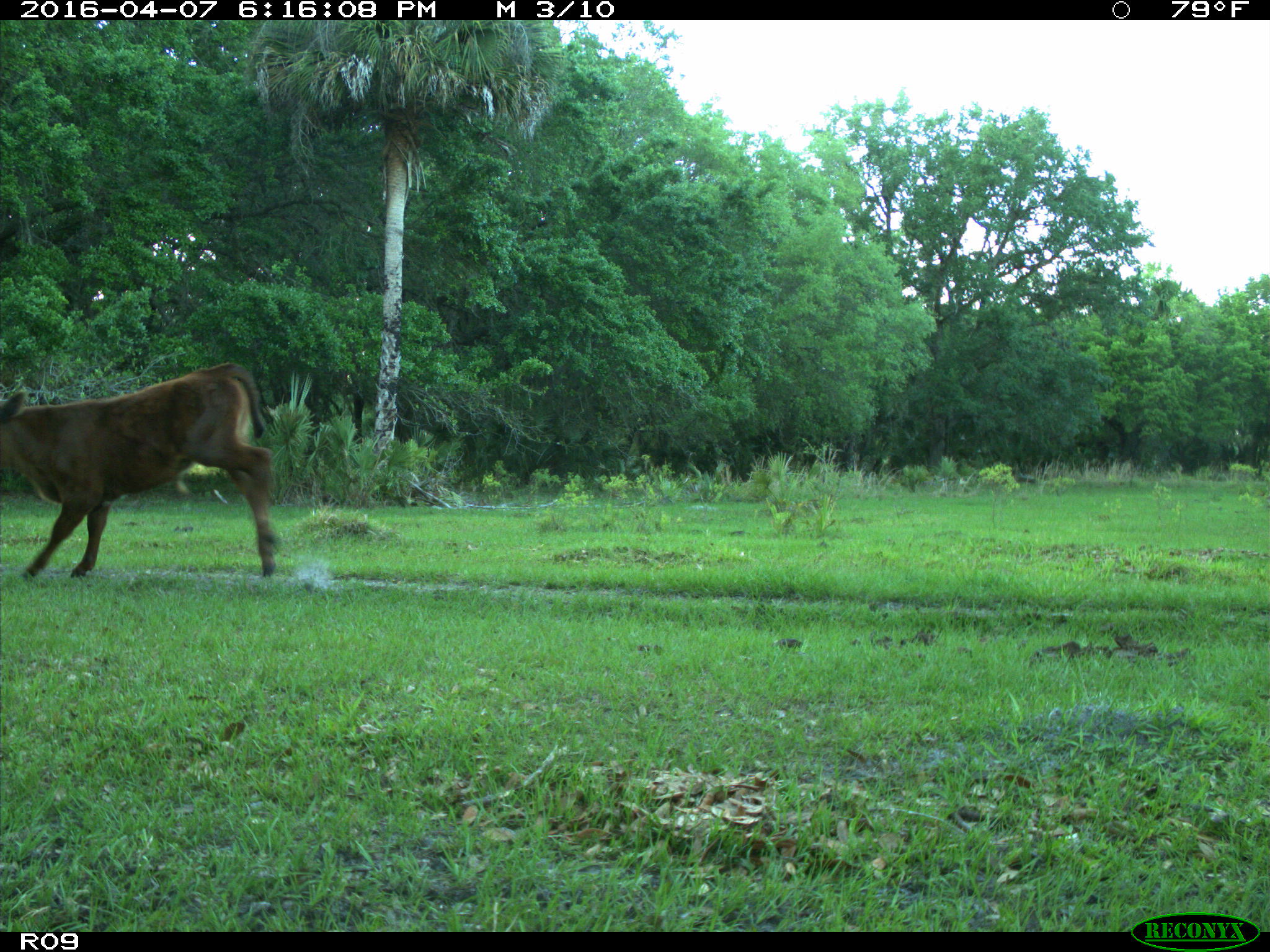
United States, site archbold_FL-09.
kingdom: Animalia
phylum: Chordata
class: Mammalia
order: Artiodactyla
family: Bovidae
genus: Bos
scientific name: Bos taurus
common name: domestic cow